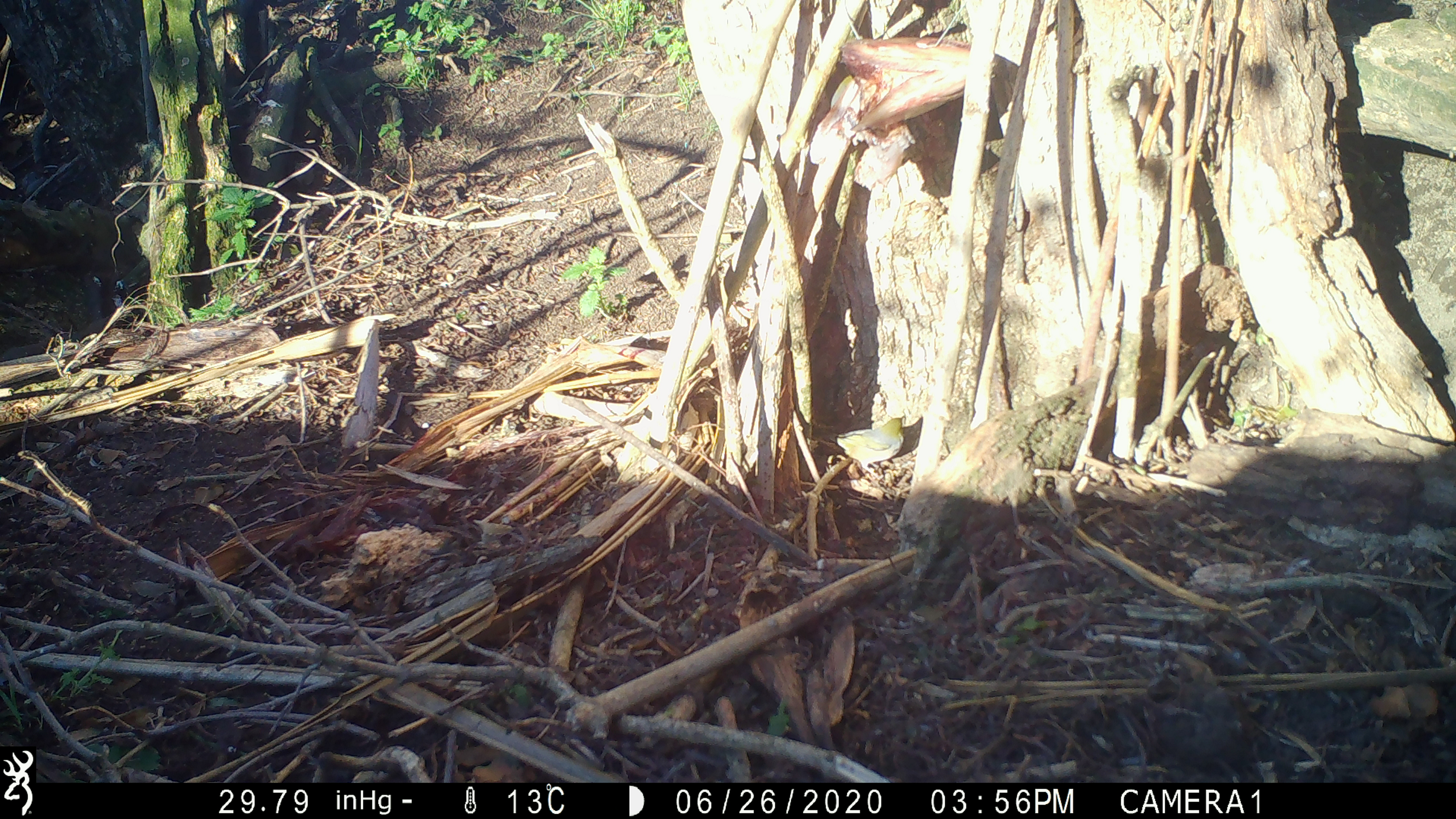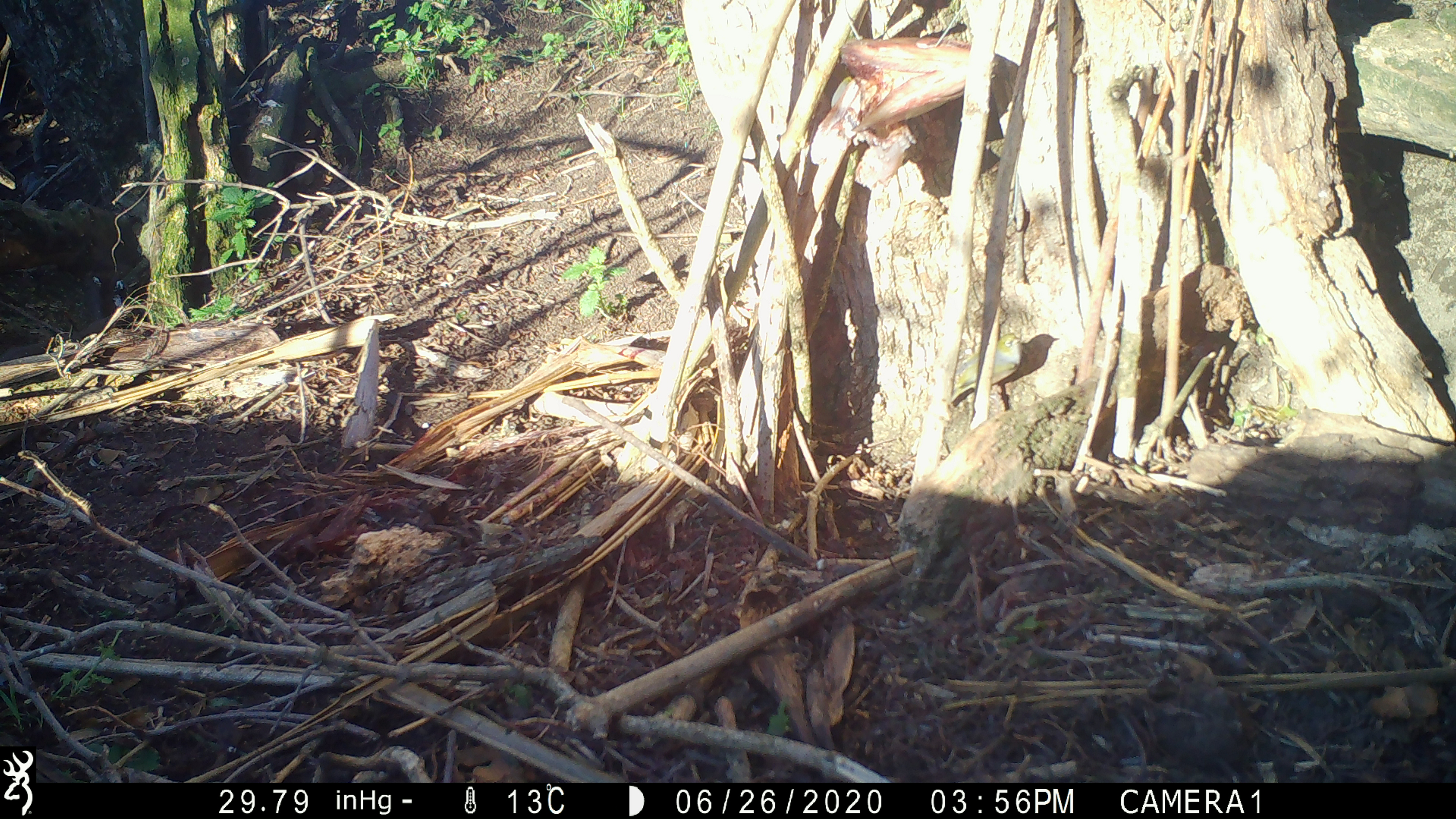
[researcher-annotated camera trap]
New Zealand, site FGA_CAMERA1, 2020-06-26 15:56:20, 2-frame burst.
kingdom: Animalia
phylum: Chordata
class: Aves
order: Passeriformes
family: Zosteropidae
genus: Zosterops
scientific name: Zosterops lateralis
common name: silvereye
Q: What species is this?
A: Silvereye (Zosterops lateralis).